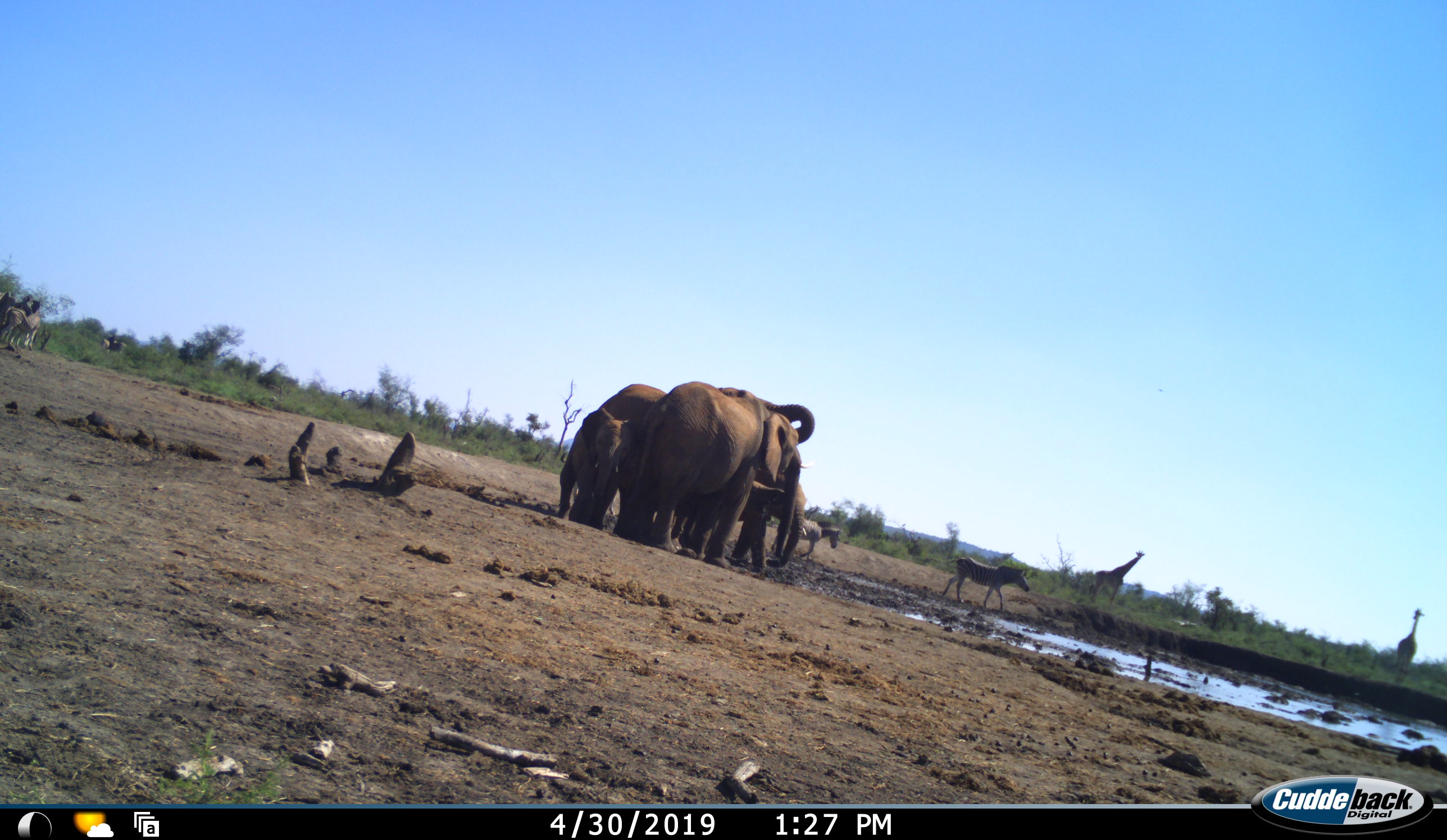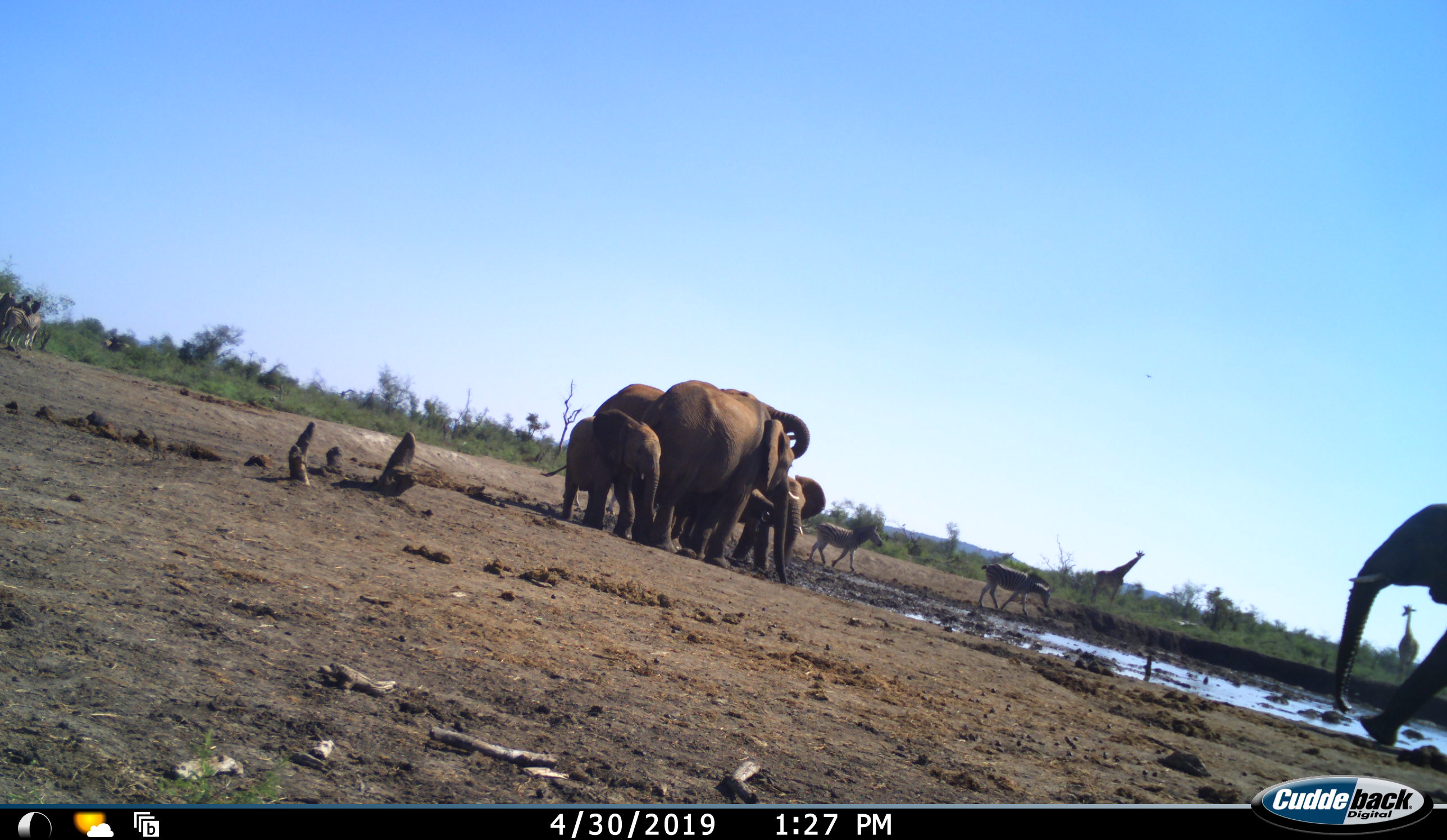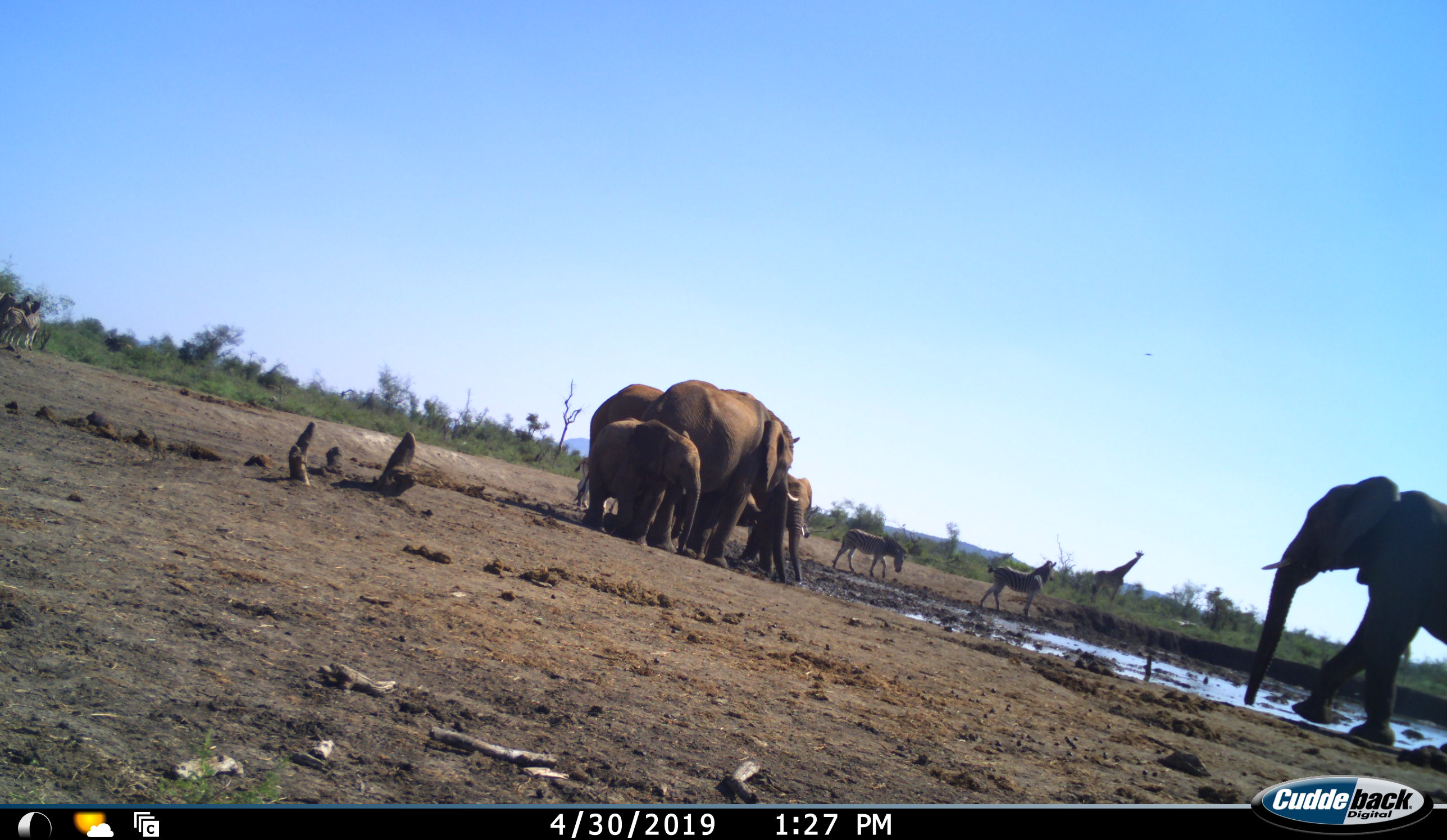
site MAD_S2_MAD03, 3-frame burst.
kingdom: Animalia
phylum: Chordata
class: Mammalia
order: Proboscidea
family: Elephantidae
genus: Loxodonta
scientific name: Loxodonta africana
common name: african bush elephant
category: elephant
Elephant (african bush elephant) (Loxodonta africana), count 6. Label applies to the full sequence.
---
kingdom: Animalia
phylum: Chordata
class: Mammalia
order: Artiodactyla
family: Giraffidae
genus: Giraffa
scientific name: Giraffa camelopardalis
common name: giraffe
Giraffe (Giraffa camelopardalis), count 2. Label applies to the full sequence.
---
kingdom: Animalia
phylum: Chordata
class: Mammalia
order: Perissodactyla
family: Equidae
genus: Equus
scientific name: Equus quagga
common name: plains zebra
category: zebraplains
Zebraplains (plains zebra) (Equus quagga), count 4. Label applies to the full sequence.